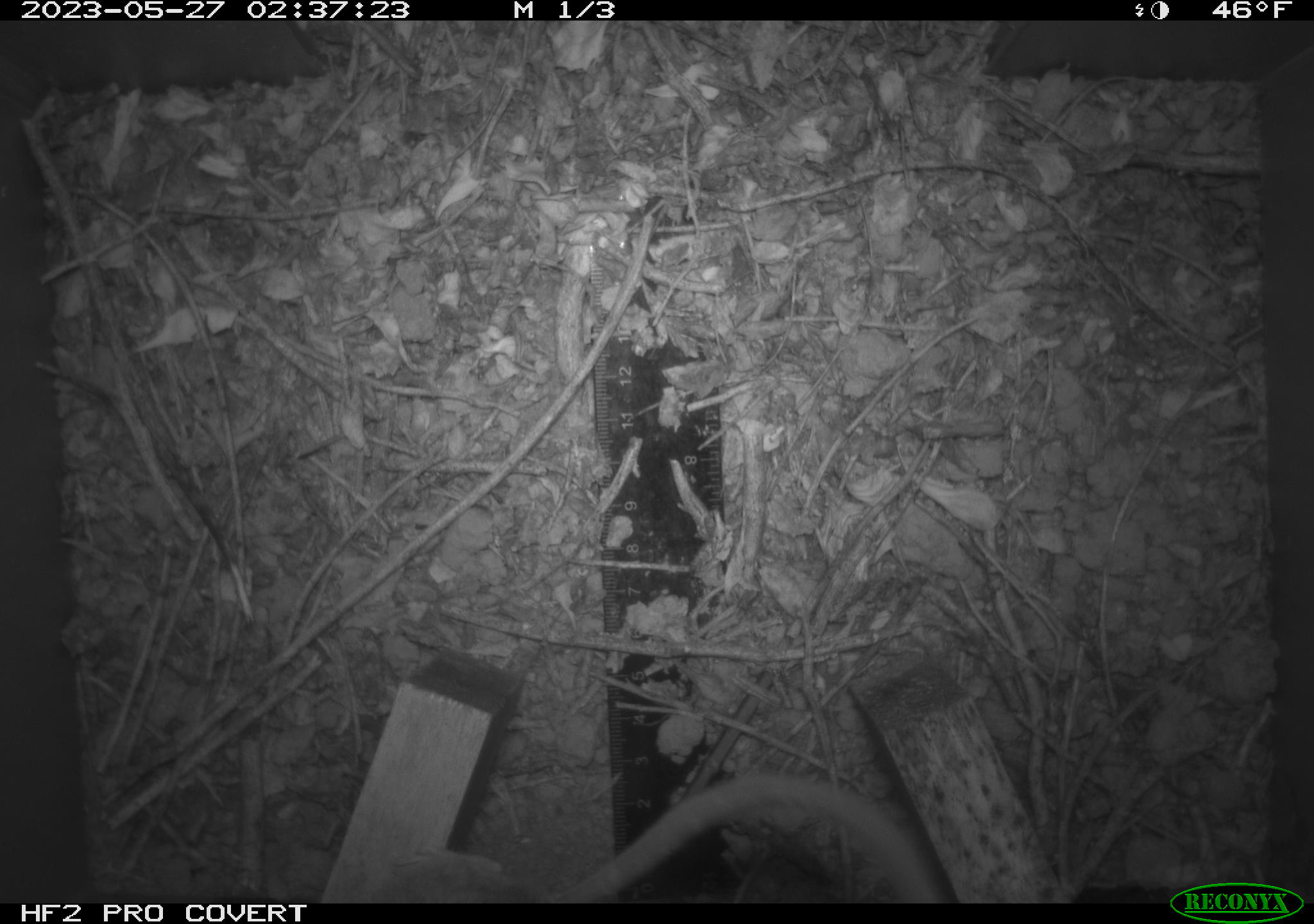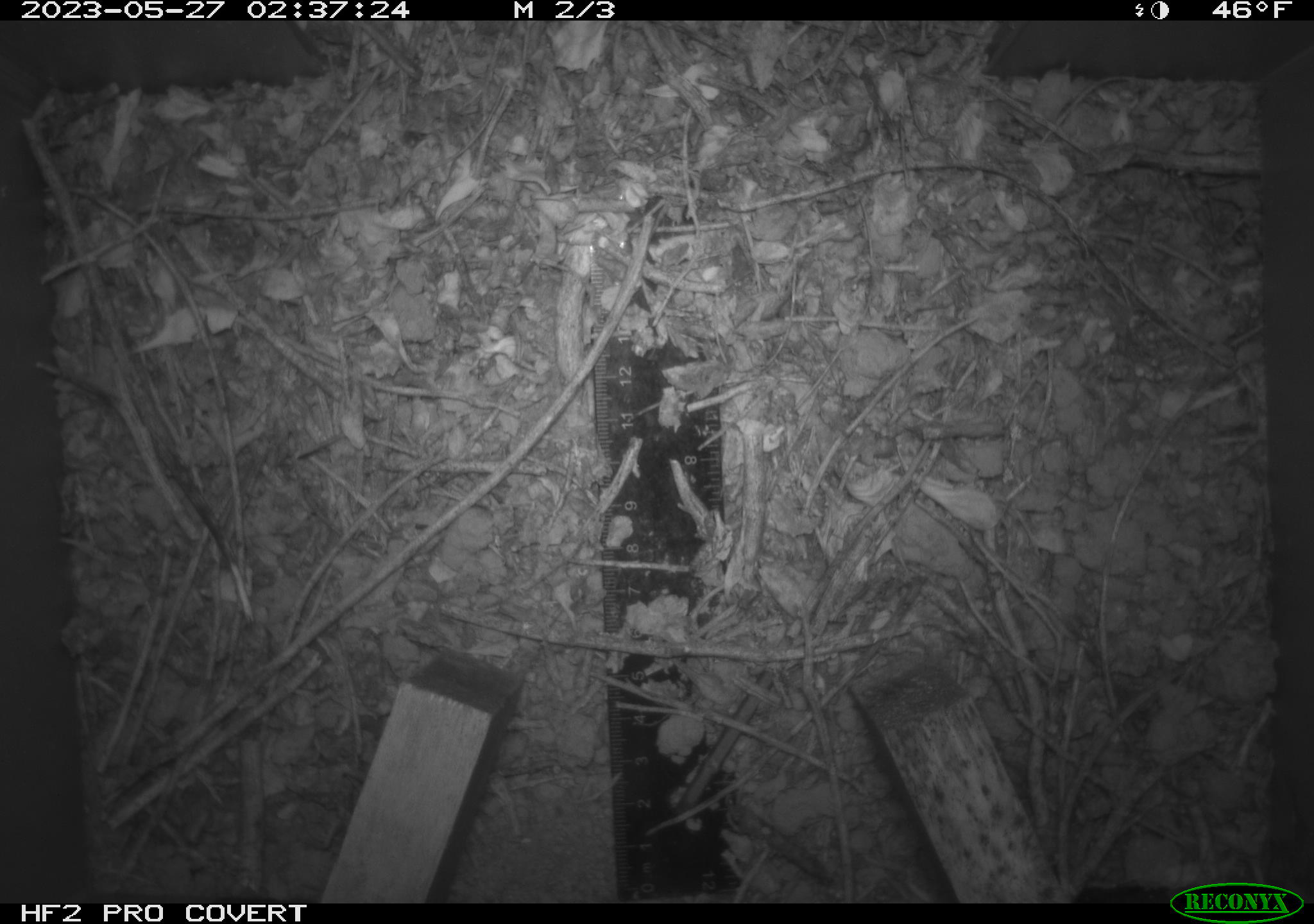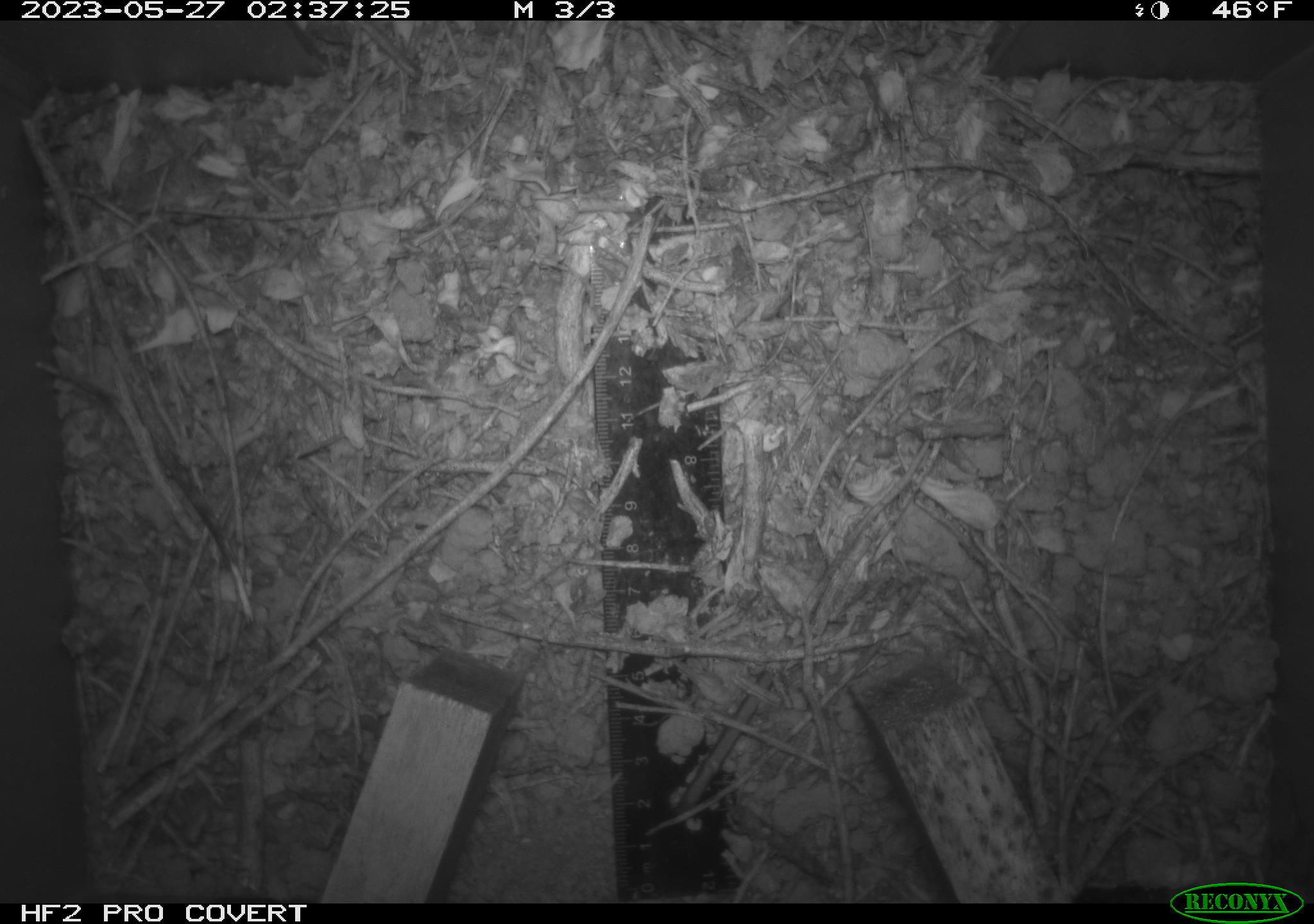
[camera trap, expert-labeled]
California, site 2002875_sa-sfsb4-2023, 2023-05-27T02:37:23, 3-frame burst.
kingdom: Animalia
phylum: Chordata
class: Mammalia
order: Rodentia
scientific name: Rodentia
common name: mouse species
Mouse species (Rodentia).